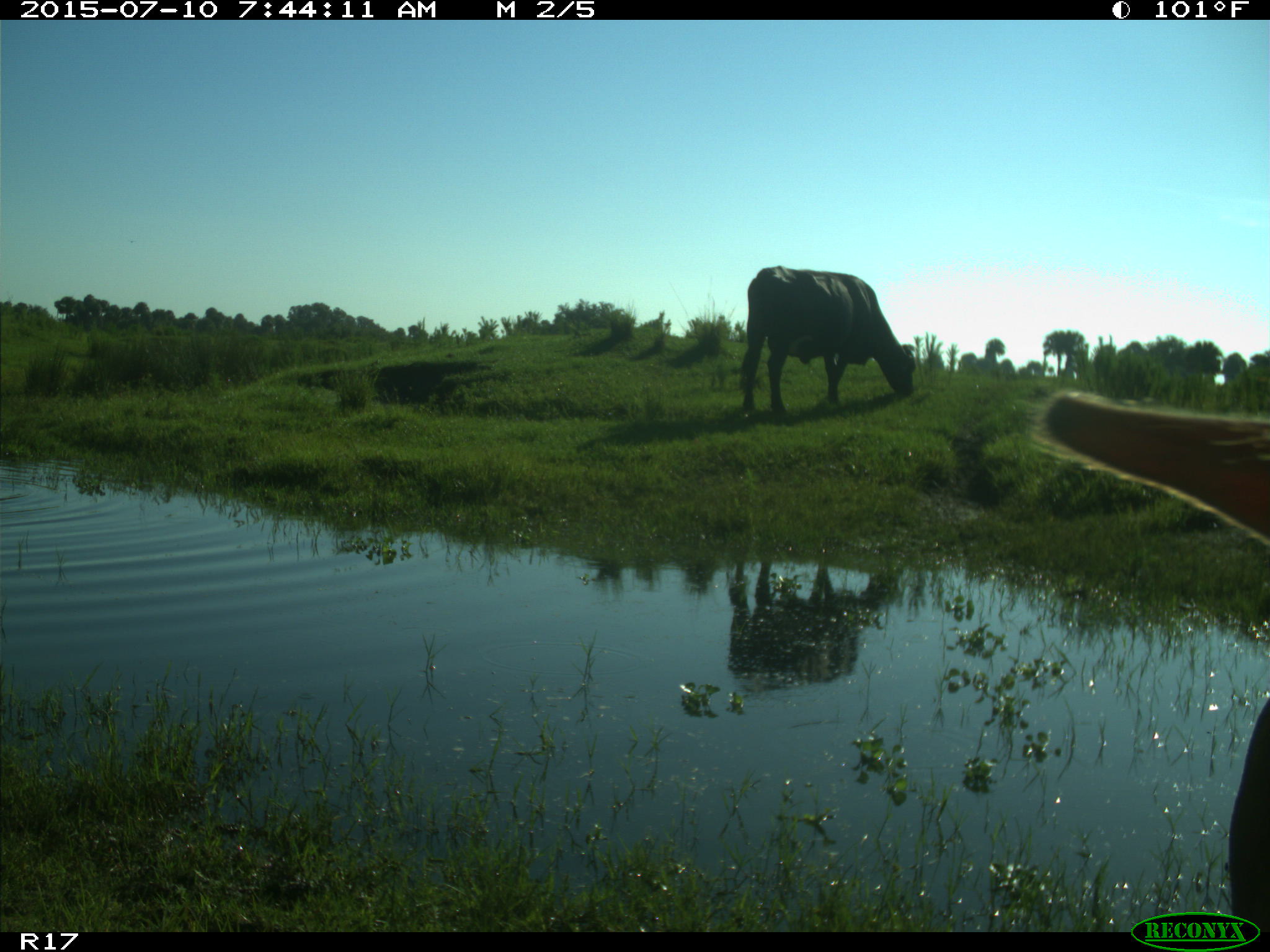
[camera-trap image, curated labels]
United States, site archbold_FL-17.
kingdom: Animalia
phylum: Chordata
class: Mammalia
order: Artiodactyla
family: Bovidae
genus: Bos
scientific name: Bos taurus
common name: domestic cow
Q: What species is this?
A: Bos taurus (domestic cow).